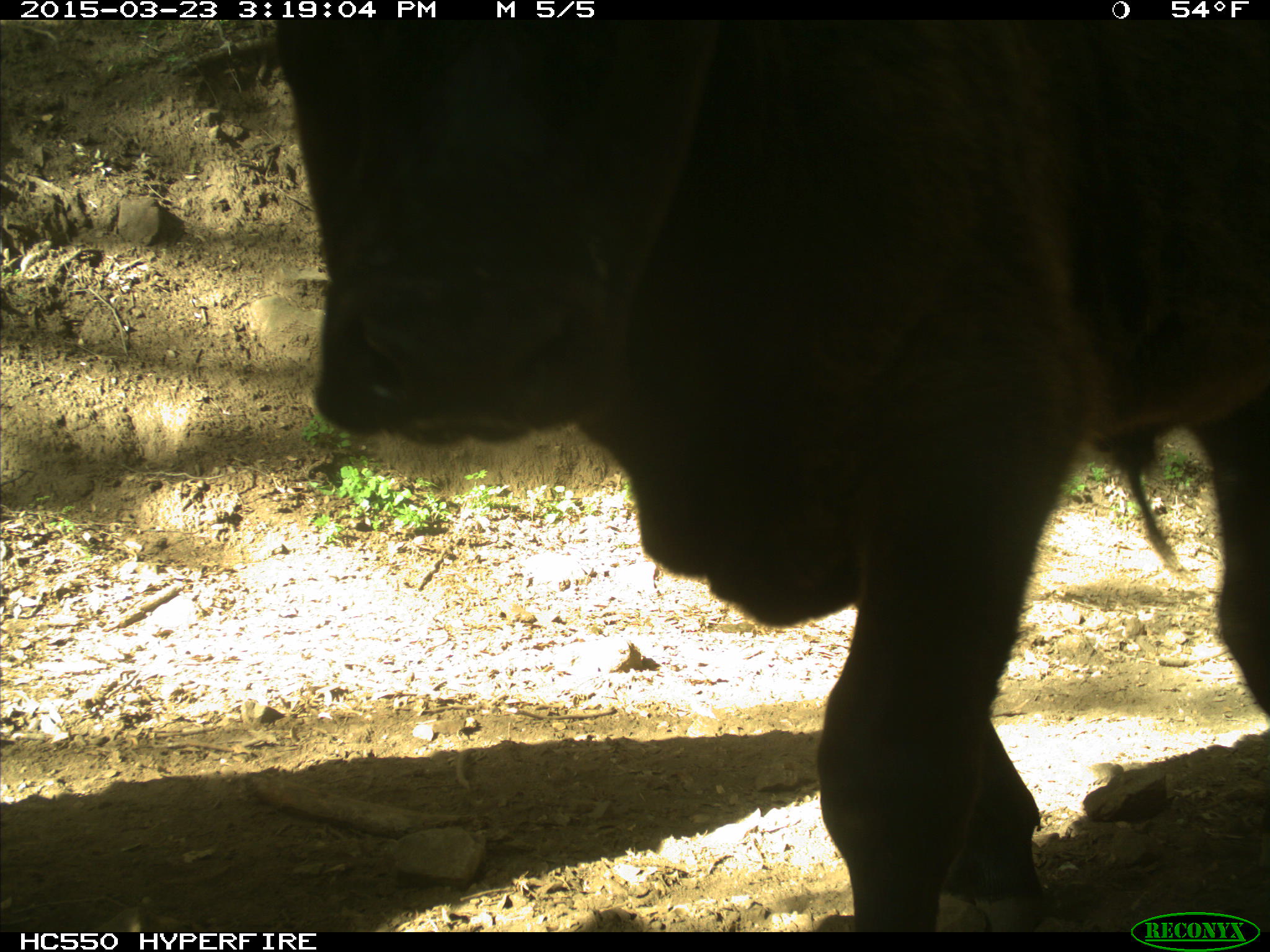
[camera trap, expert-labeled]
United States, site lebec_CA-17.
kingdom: Animalia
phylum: Chordata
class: Mammalia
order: Artiodactyla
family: Bovidae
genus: Bos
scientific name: Bos taurus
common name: domestic cow